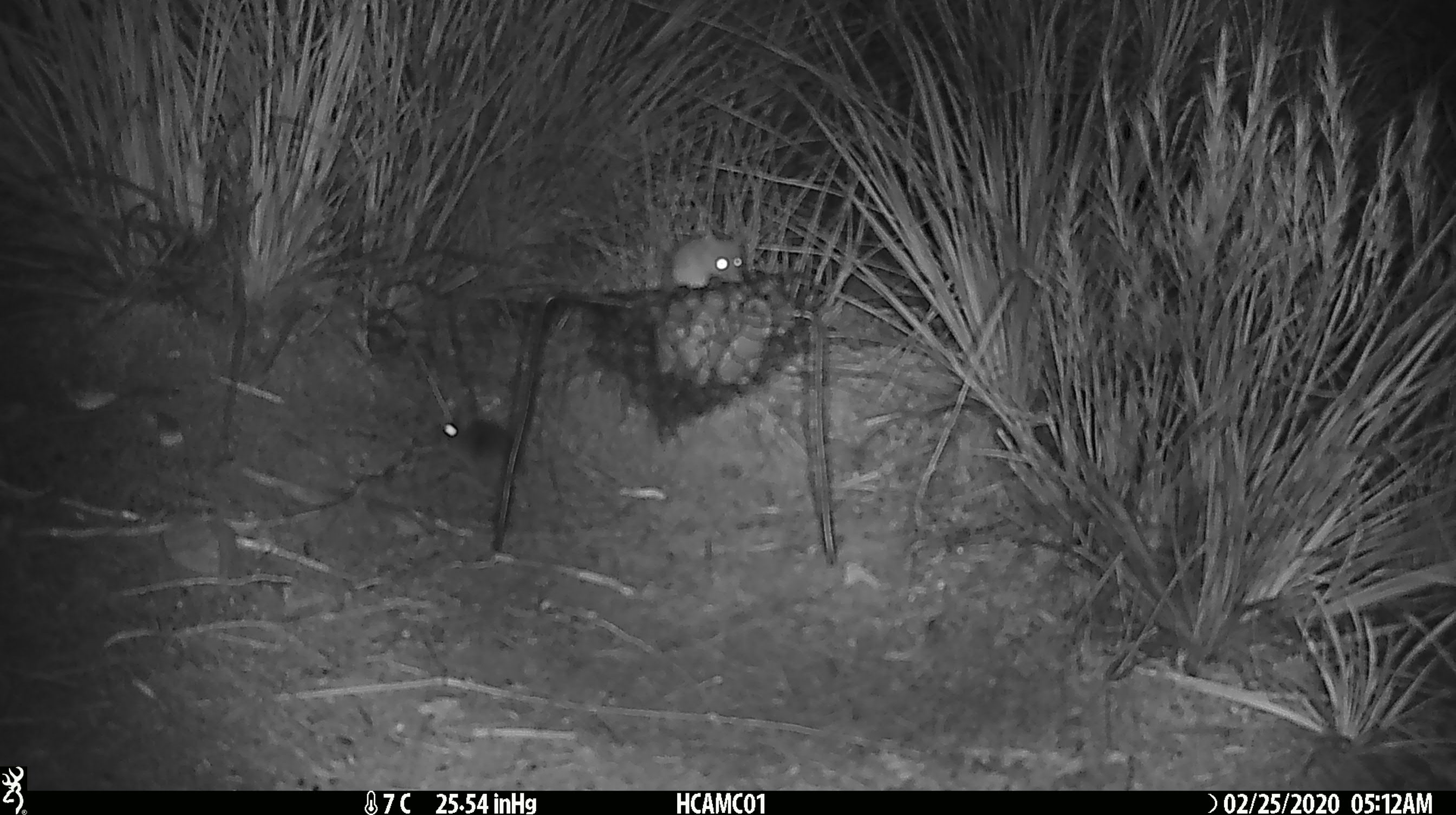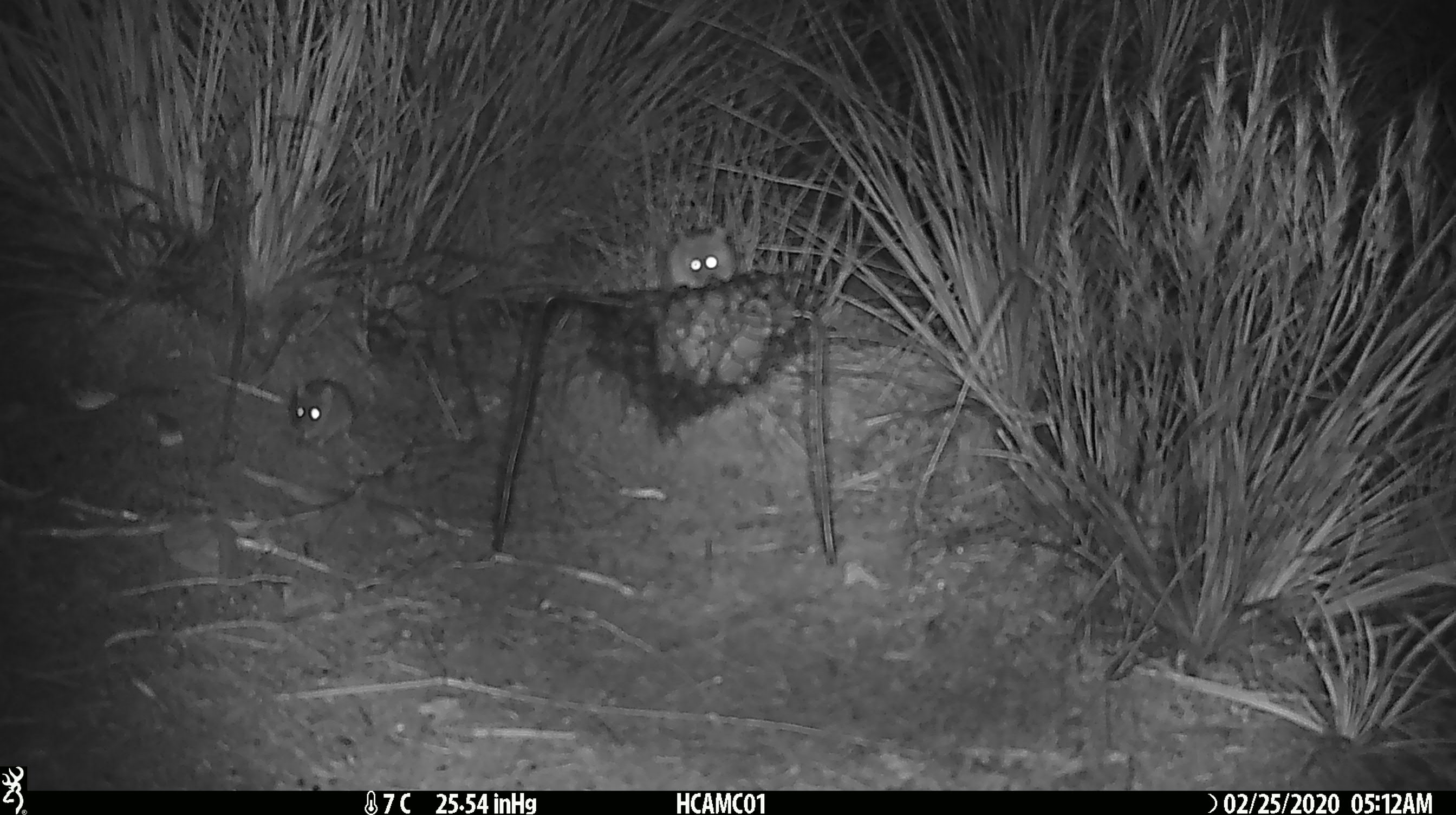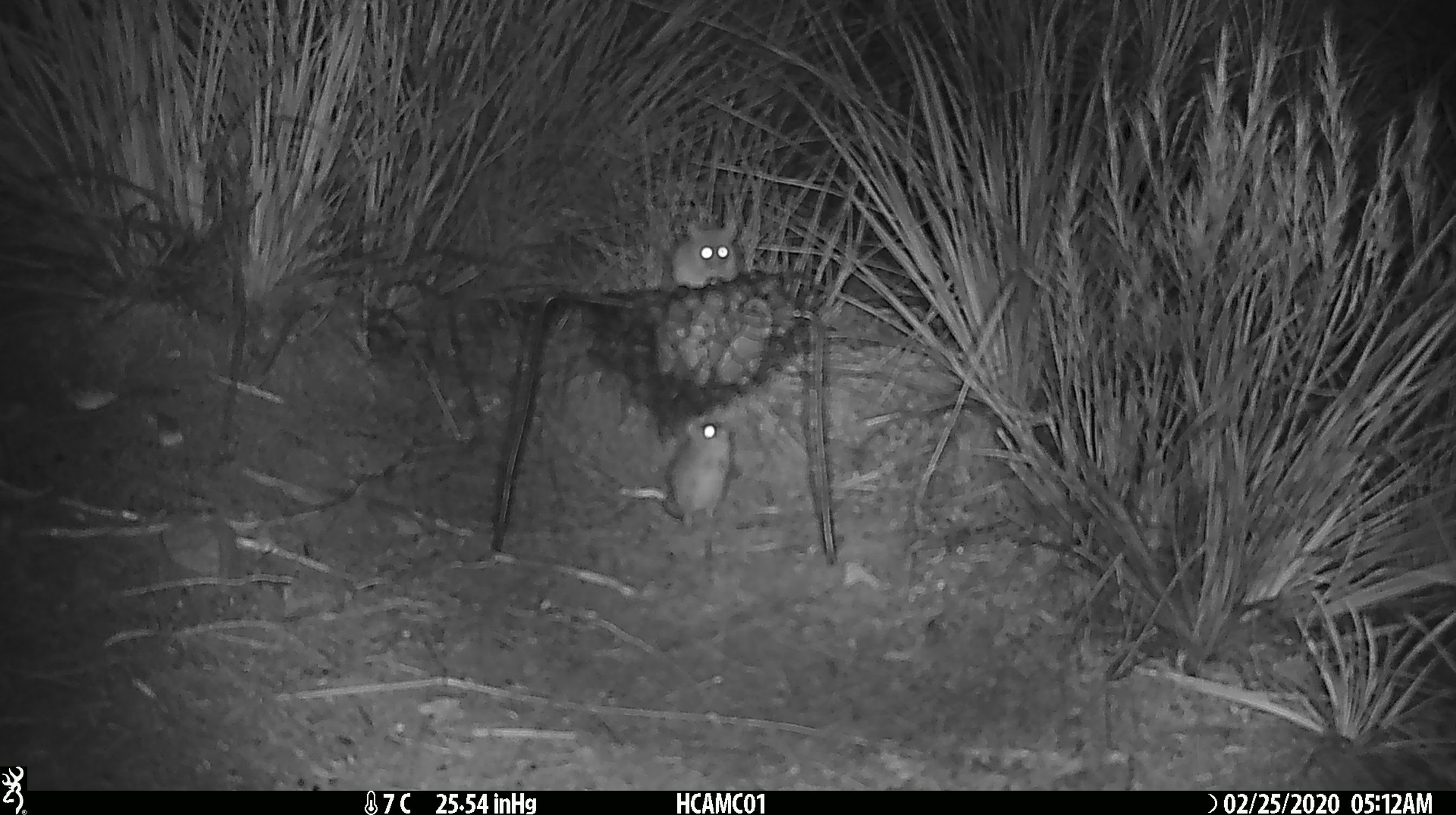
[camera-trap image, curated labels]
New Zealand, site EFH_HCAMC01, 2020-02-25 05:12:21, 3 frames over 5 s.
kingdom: Animalia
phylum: Chordata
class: Mammalia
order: Rodentia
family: Muridae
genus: Mus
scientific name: Mus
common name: mouse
Mouse (Mus).